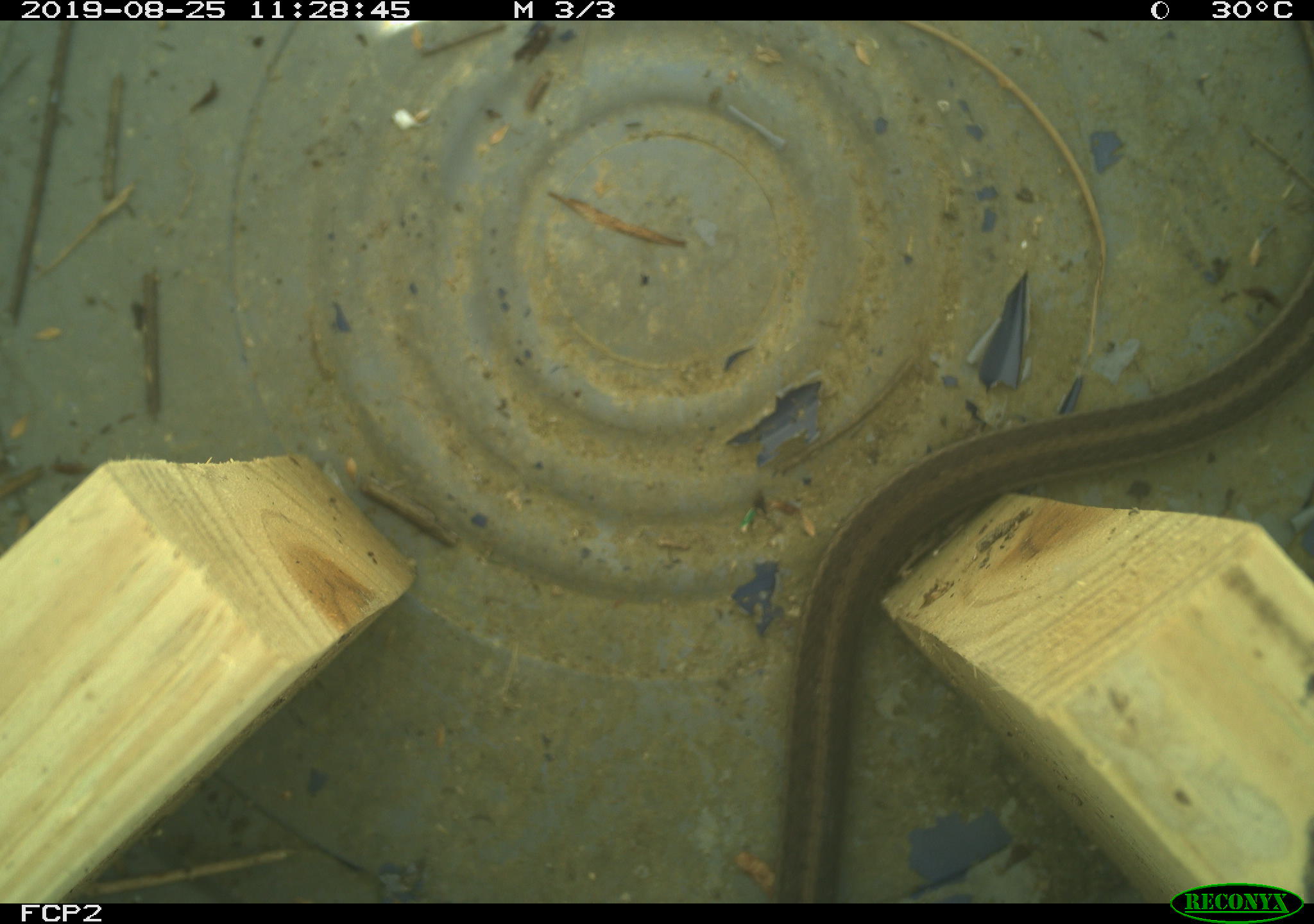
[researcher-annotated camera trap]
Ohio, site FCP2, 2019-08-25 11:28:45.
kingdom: Animalia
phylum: Chordata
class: Reptilia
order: Squamata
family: Colubridae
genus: Thamnophis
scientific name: Thamnophis sirtalis sirtalis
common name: eastern gartersnake